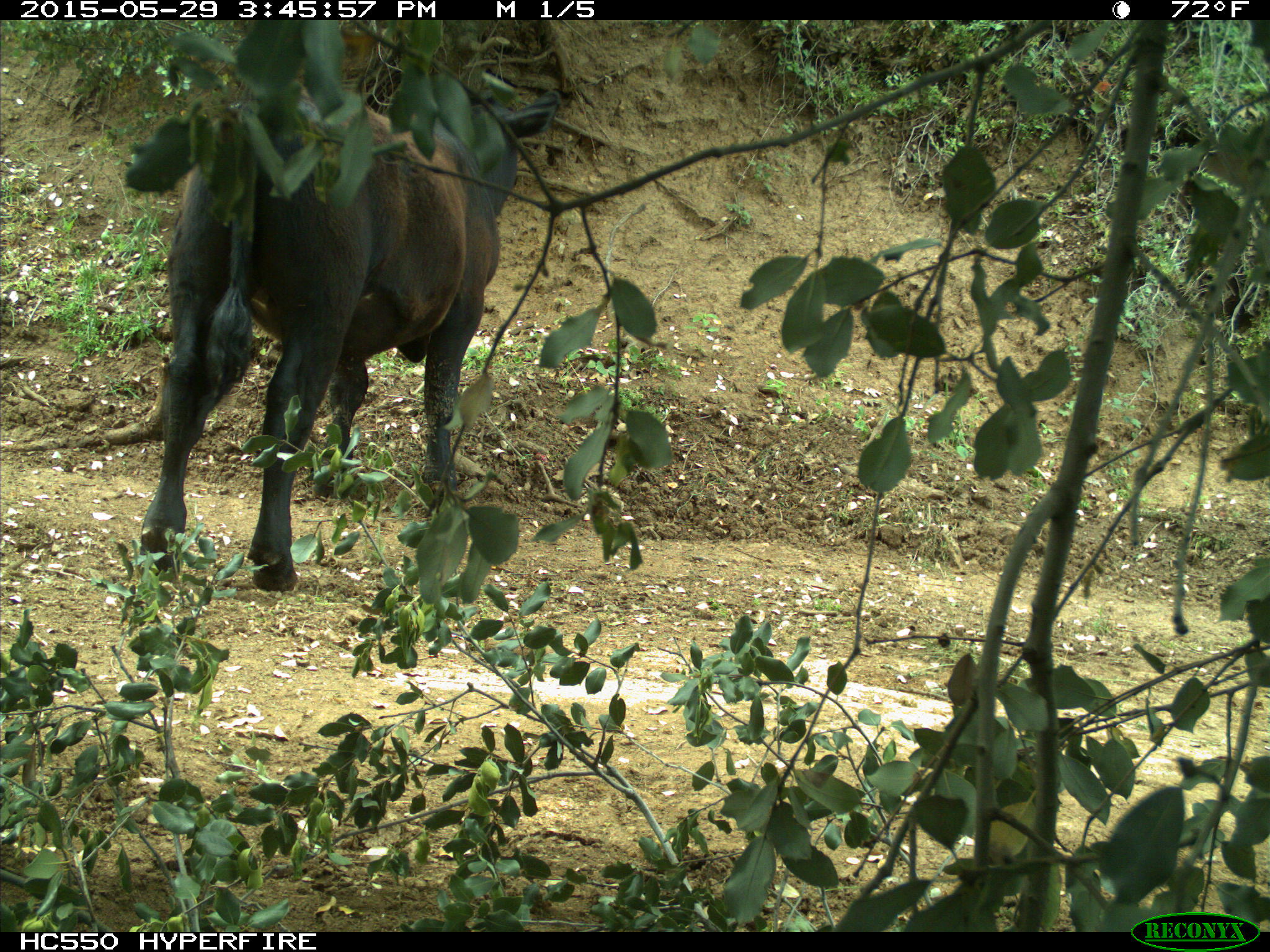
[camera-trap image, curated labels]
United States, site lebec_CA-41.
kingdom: Animalia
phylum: Chordata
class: Mammalia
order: Artiodactyla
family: Bovidae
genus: Bos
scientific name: Bos taurus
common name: domestic cow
Bos taurus (domestic cow).